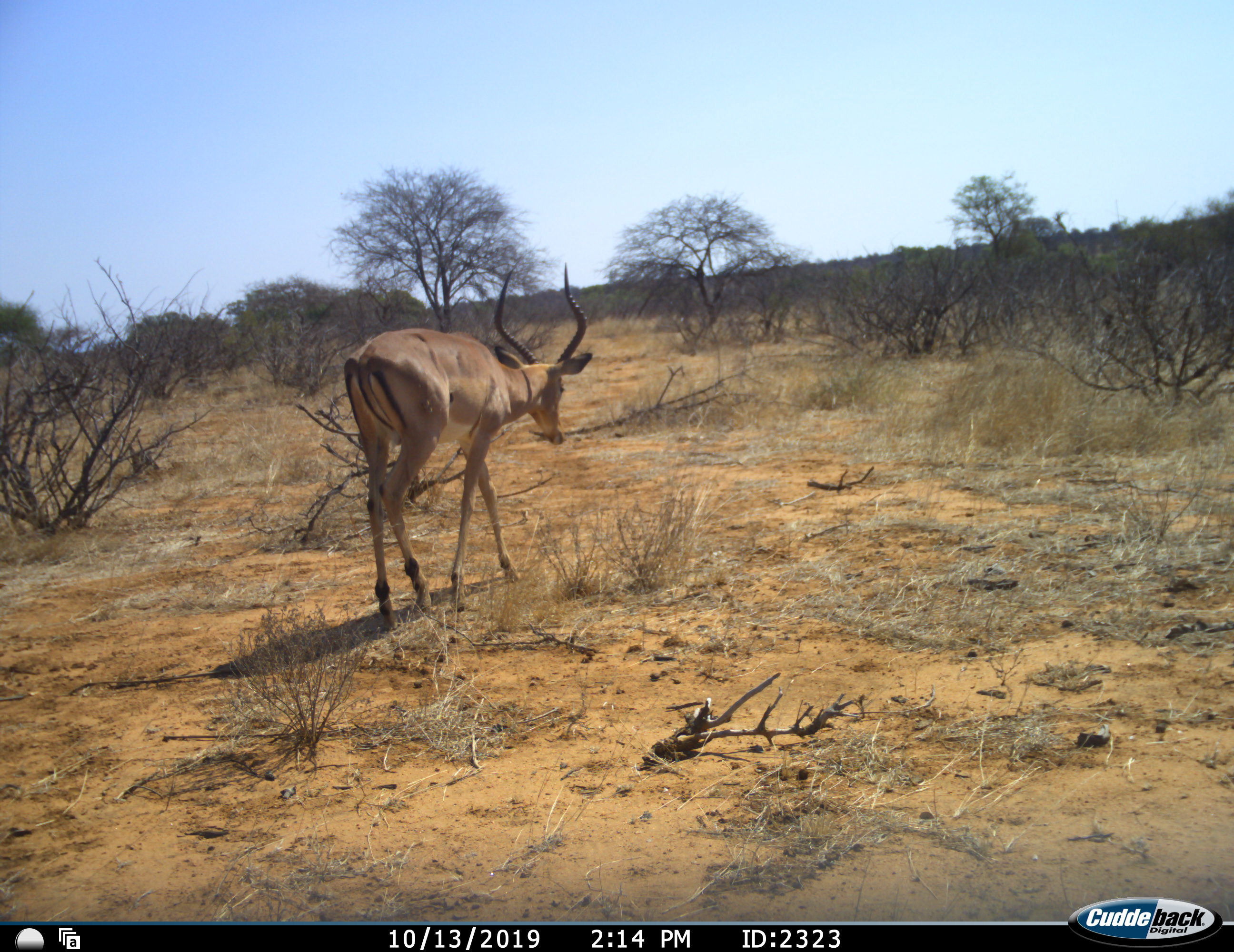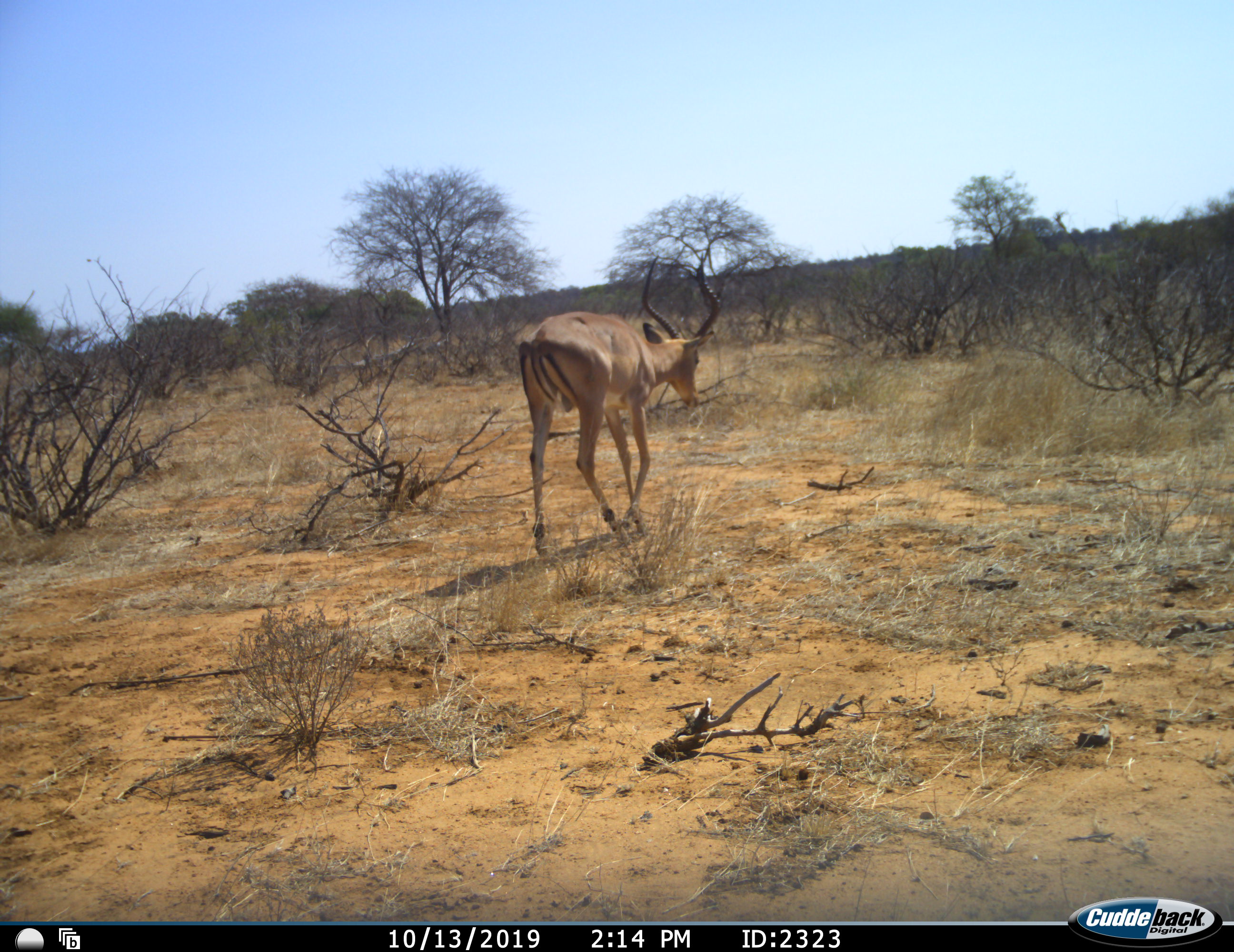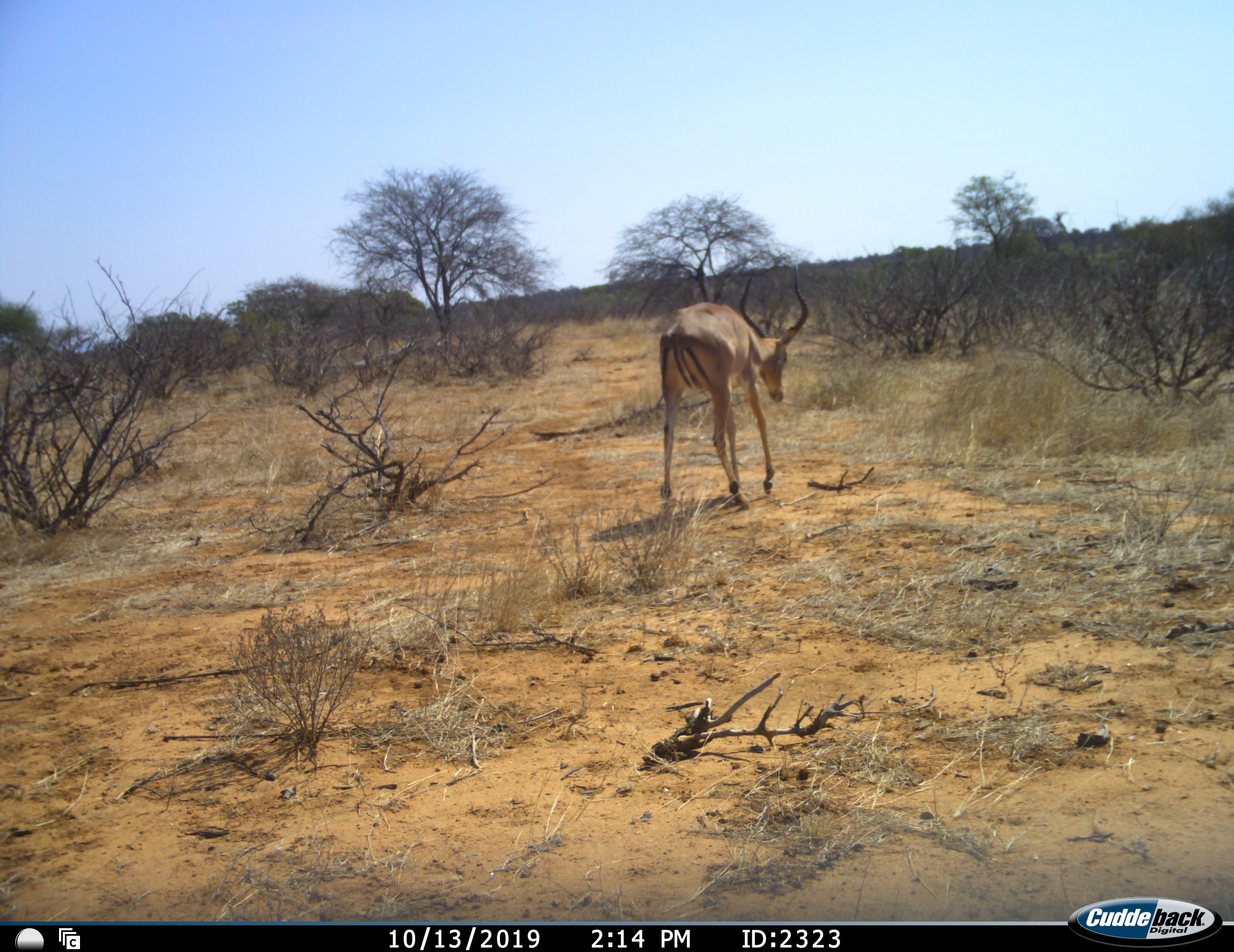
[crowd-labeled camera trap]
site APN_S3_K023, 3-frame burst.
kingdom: Animalia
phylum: Chordata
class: Mammalia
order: Artiodactyla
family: Bovidae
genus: Aepyceros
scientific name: Aepyceros melampus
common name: impala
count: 1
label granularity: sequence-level